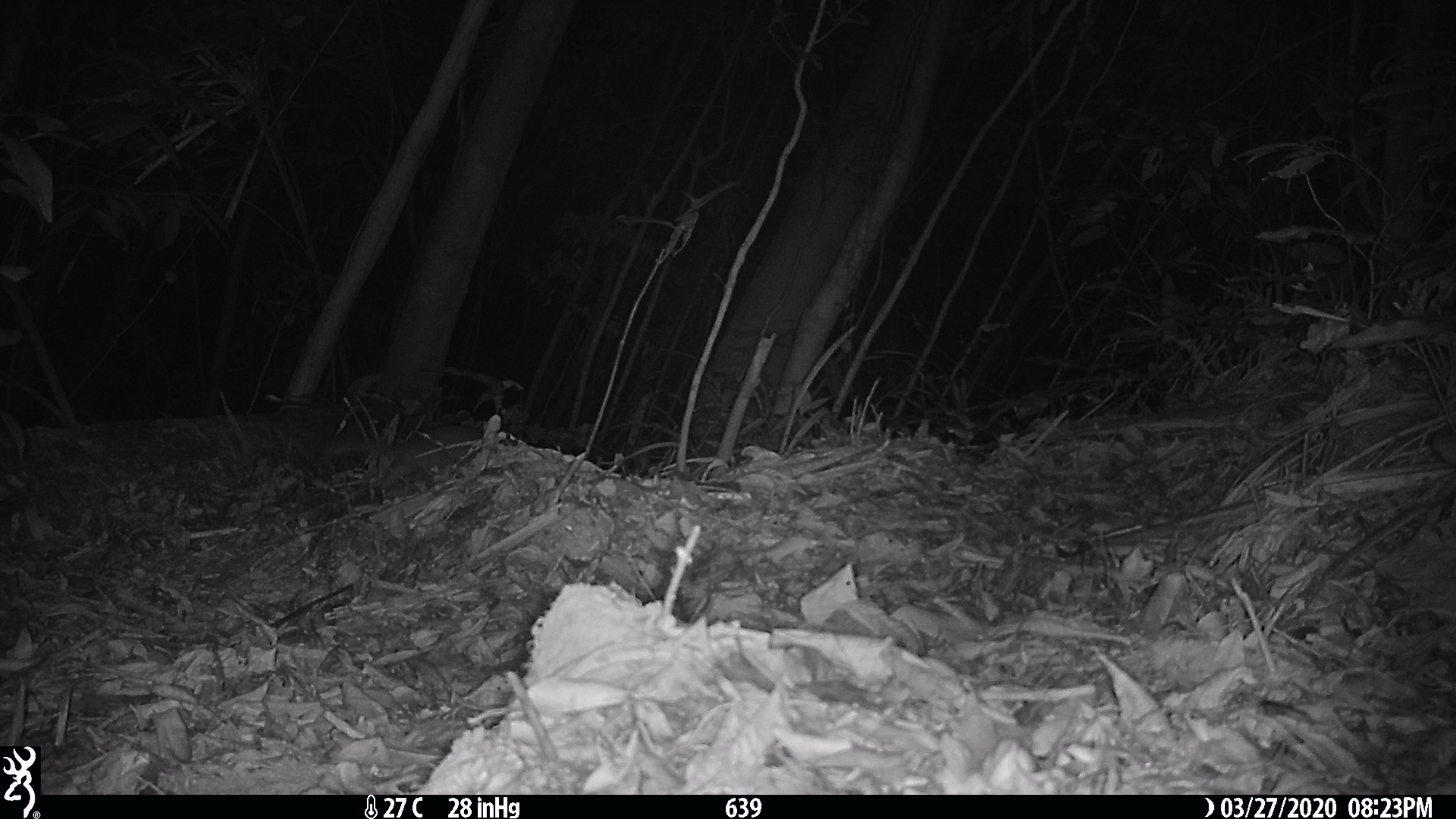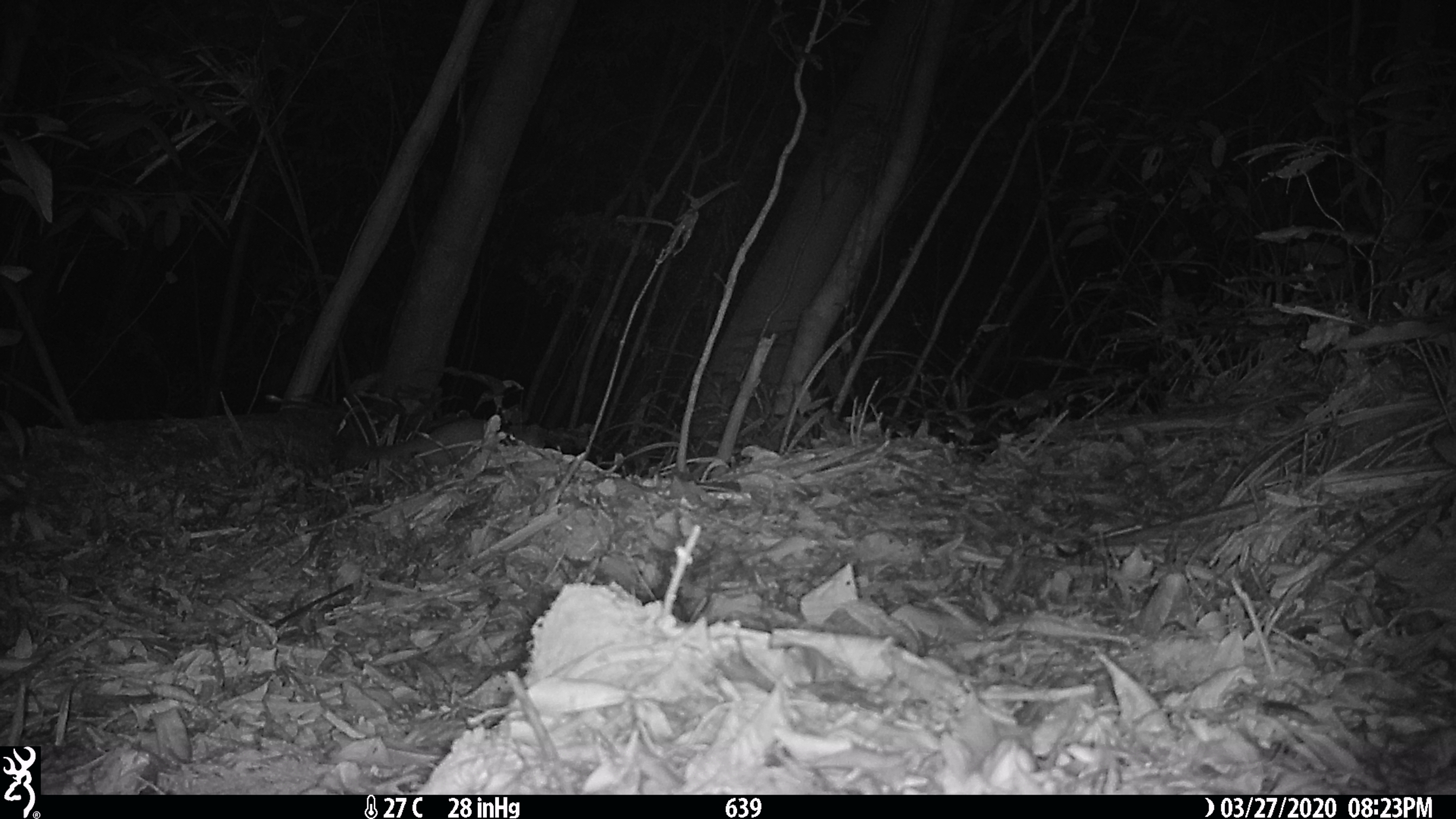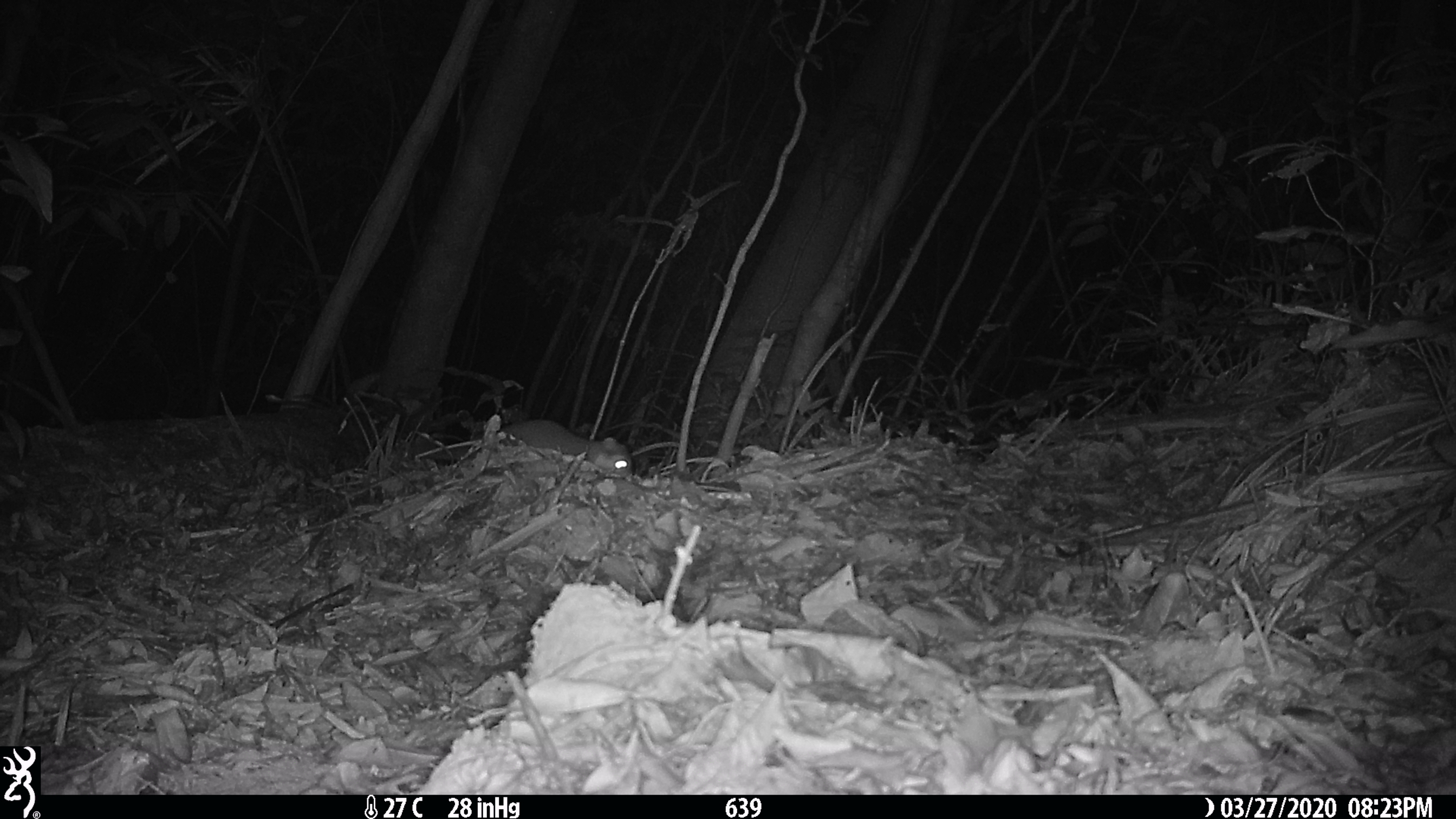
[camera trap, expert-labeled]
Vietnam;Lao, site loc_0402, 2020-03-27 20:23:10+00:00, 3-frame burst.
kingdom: Animalia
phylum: Chordata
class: Mammalia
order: Carnivora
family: Mustelidae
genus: Melogale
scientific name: Melogale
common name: ferret badger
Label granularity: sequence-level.